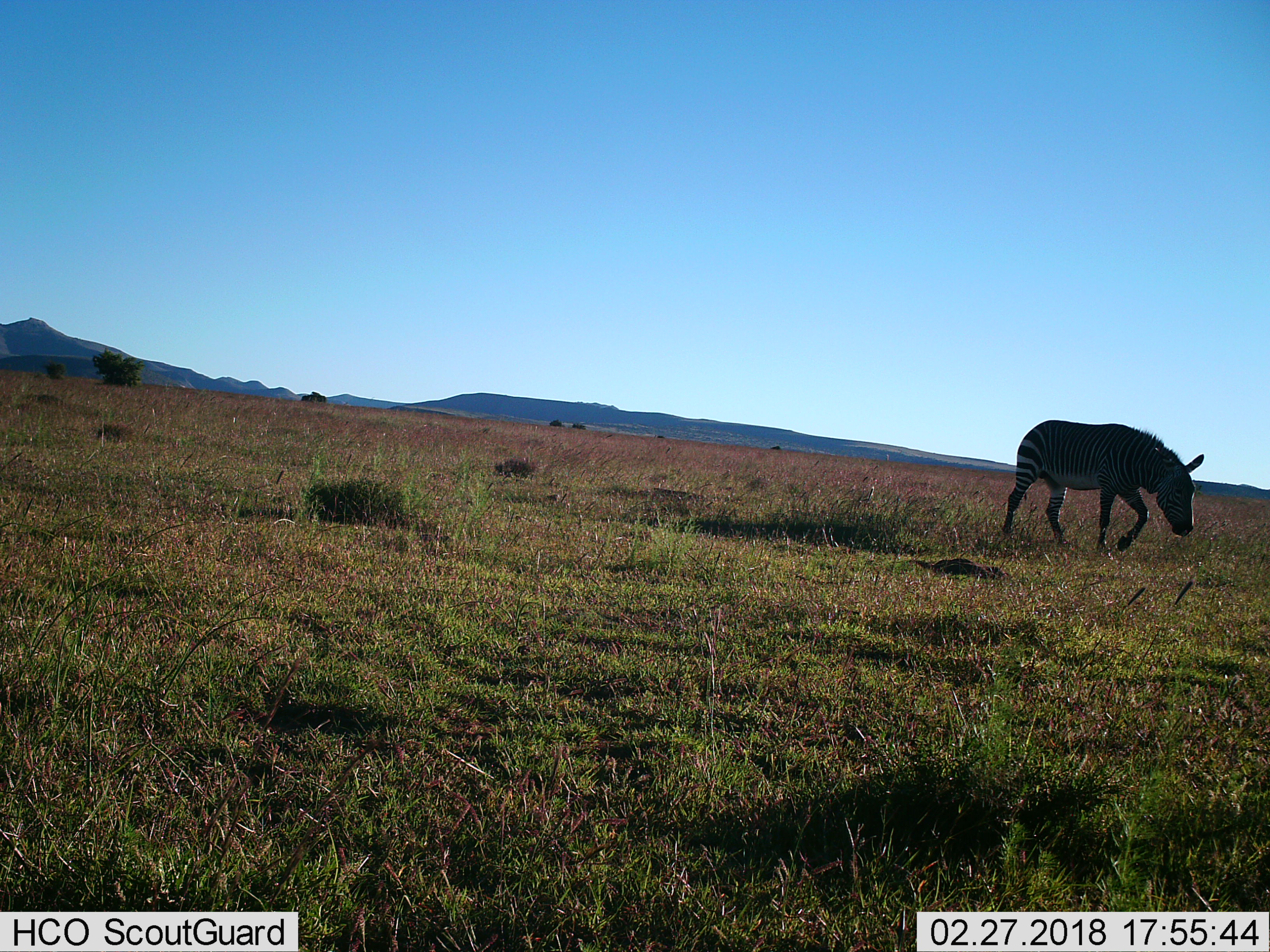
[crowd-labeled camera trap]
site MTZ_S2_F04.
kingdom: Animalia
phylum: Chordata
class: Mammalia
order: Perissodactyla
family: Equidae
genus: Equus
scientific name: Equus zebra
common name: mountain zebra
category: zebramountain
Zebramountain (mountain zebra) (Equus zebra), count 1. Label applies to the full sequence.